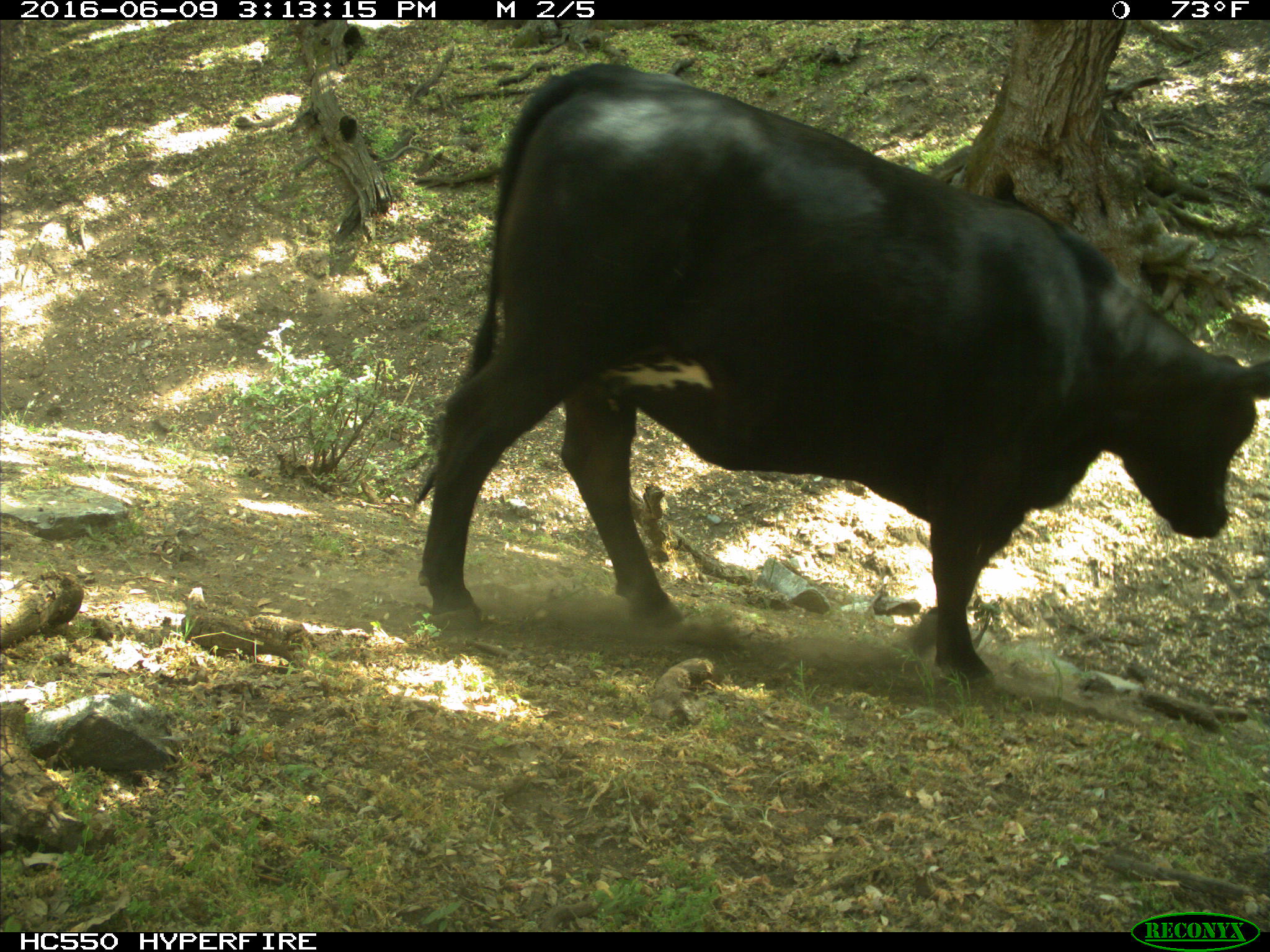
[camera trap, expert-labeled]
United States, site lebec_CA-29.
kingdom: Animalia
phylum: Chordata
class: Mammalia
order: Artiodactyla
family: Bovidae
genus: Bos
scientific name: Bos taurus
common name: domestic cow